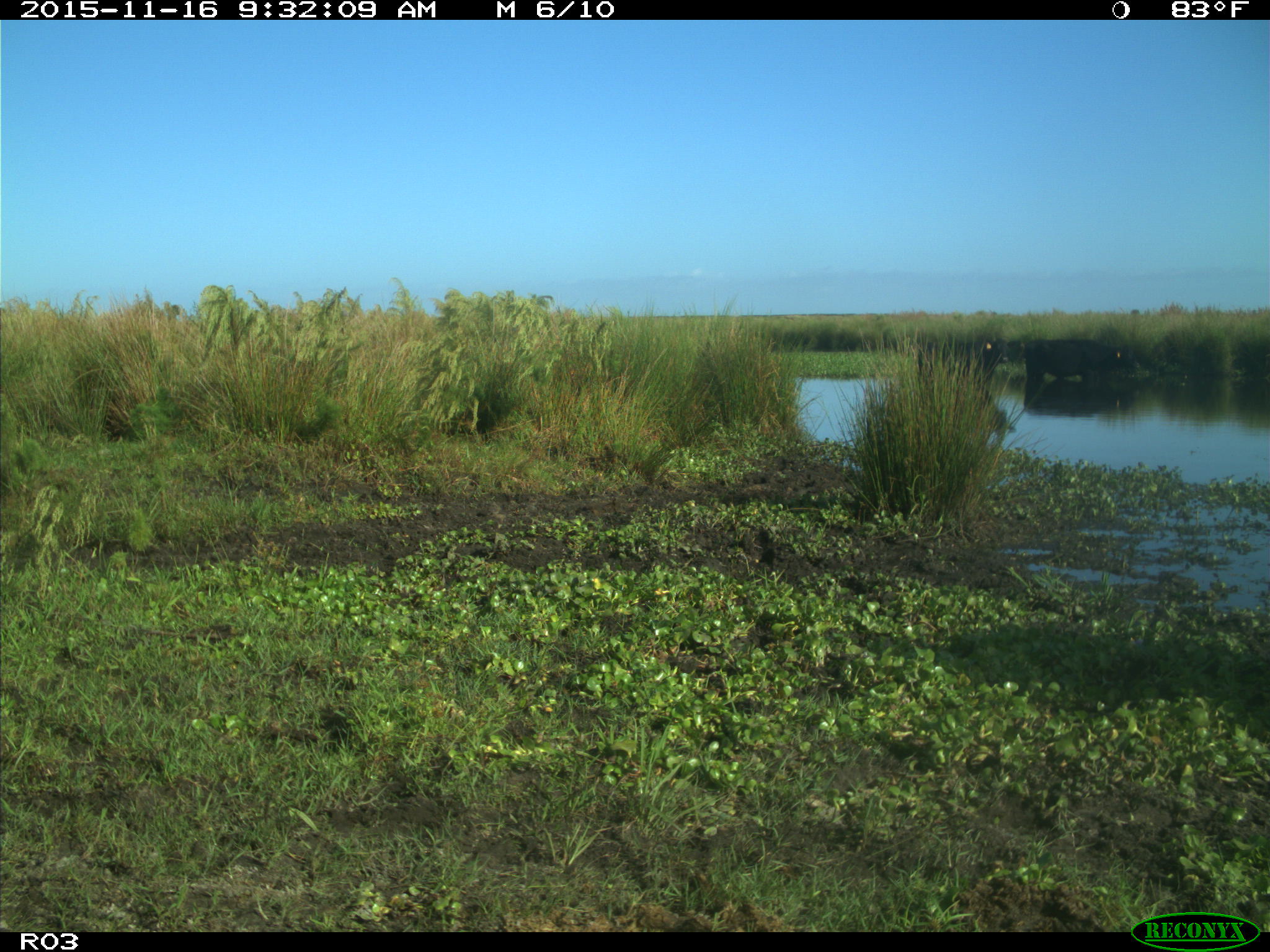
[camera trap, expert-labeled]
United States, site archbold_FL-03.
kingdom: Animalia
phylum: Chordata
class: Mammalia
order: Artiodactyla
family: Bovidae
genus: Bos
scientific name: Bos taurus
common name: domestic cow